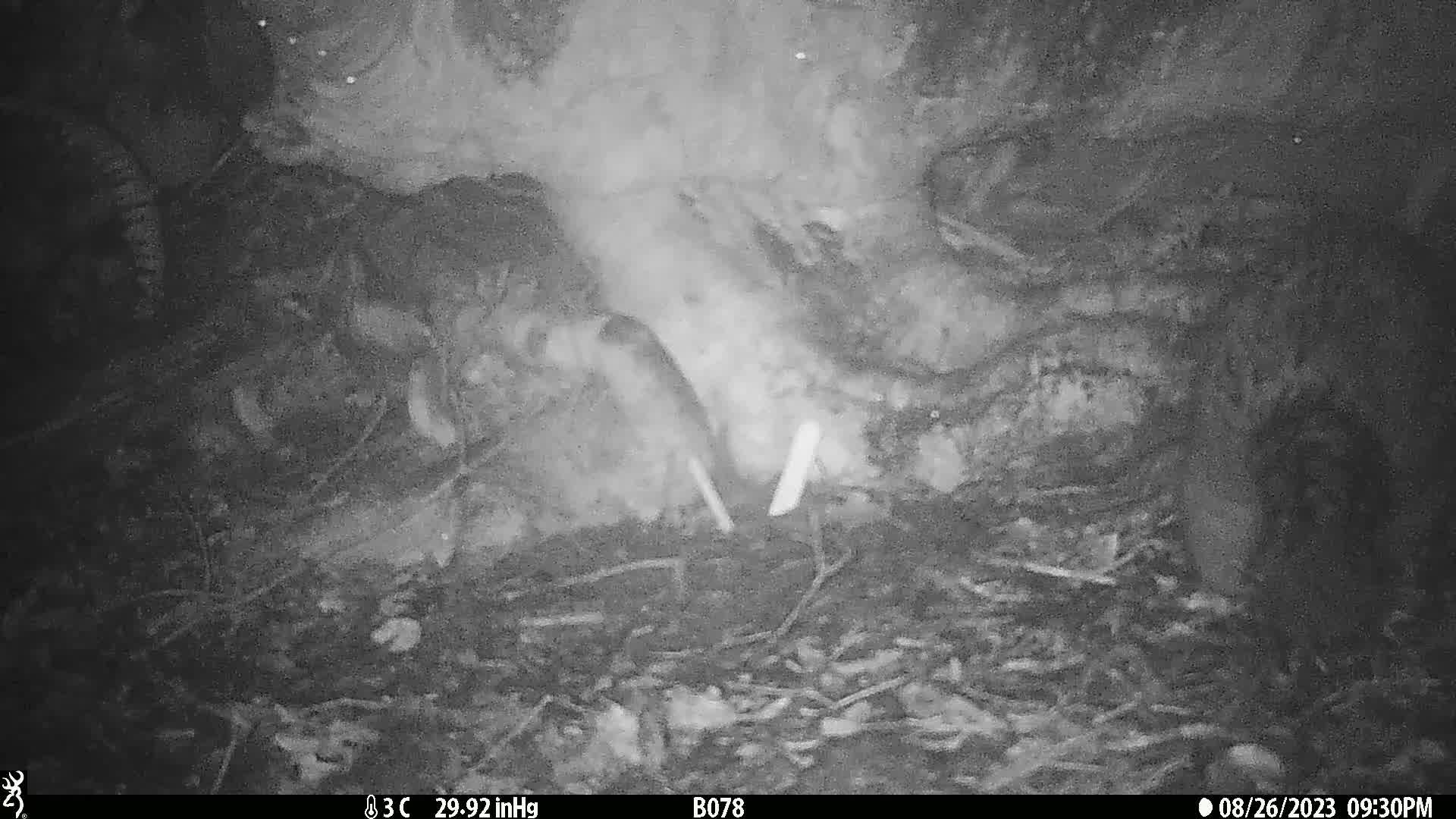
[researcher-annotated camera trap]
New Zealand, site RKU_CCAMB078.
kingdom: Animalia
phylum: Chordata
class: Mammalia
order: Diprotodontia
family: Phalangeridae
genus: Trichosurus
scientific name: Trichosurus vulpecula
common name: common brushtail possum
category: possum